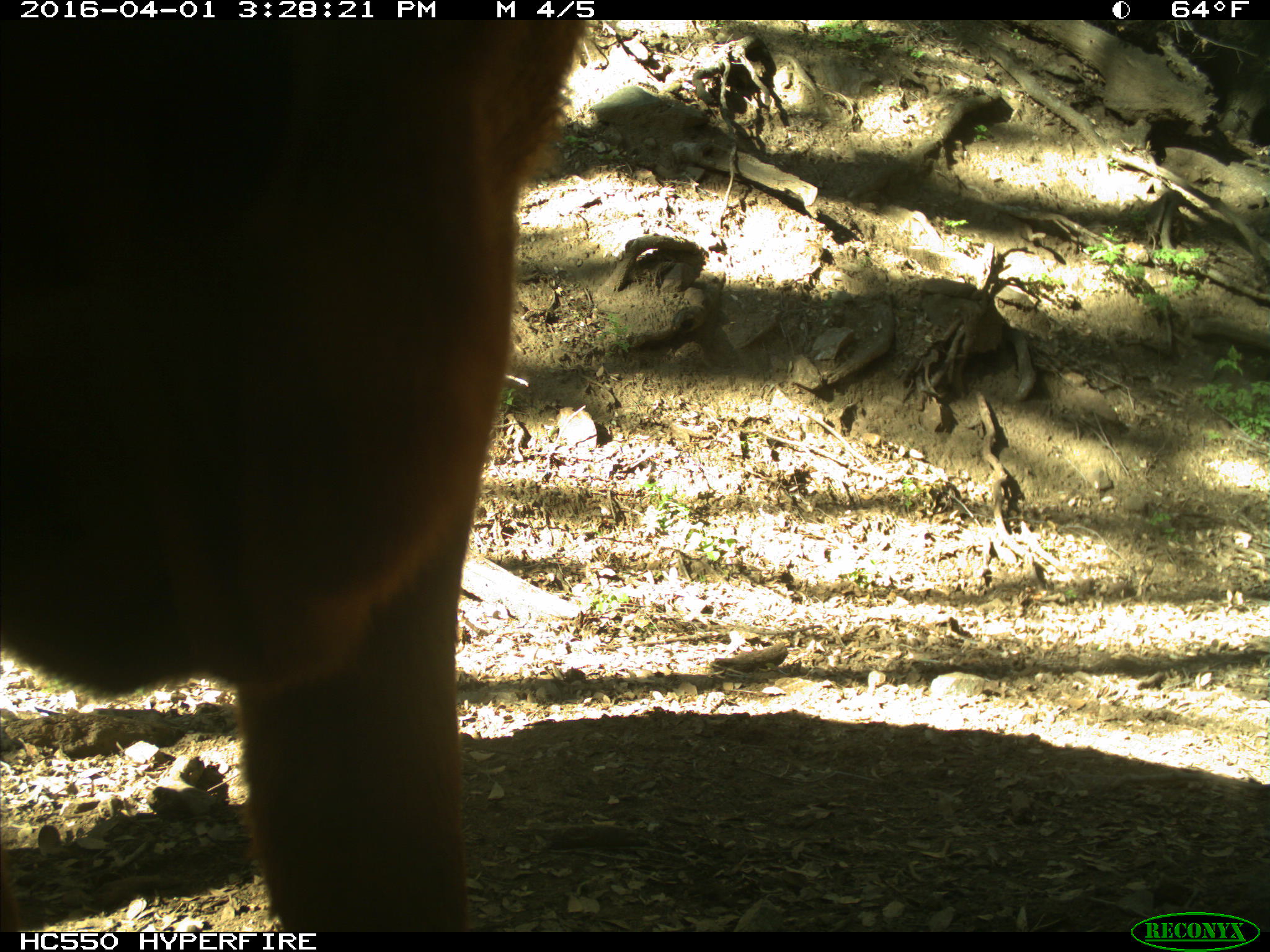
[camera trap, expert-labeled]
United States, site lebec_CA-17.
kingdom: Animalia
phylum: Chordata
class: Mammalia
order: Artiodactyla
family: Bovidae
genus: Bos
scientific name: Bos taurus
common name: domestic cow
Bos taurus (domestic cow).